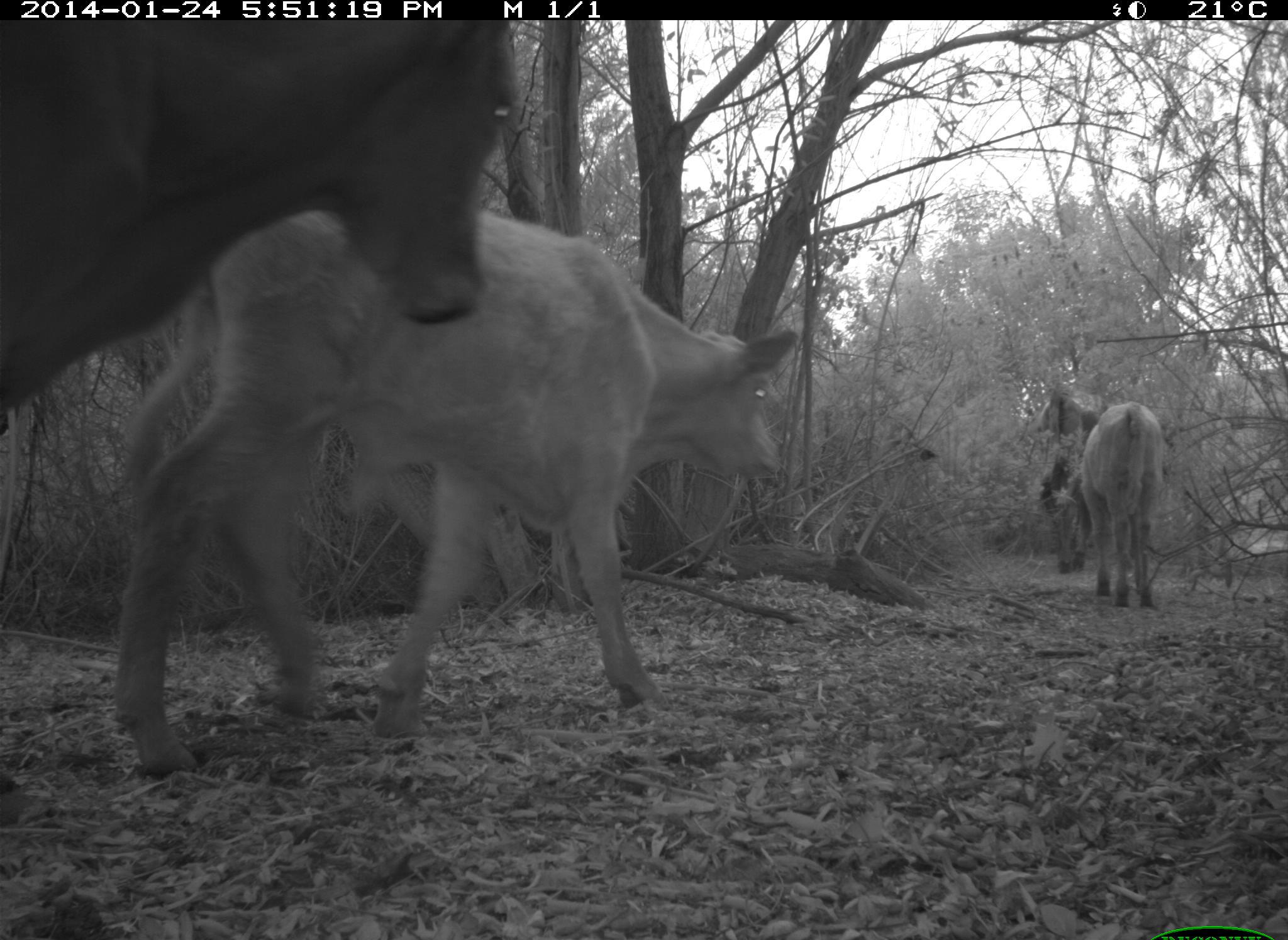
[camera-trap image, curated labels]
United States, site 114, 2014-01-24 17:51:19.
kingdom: Animalia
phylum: Chordata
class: Mammalia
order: Artiodactyla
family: Bovidae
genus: Bos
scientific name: Bos taurus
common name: cow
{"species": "cow (Bos taurus)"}